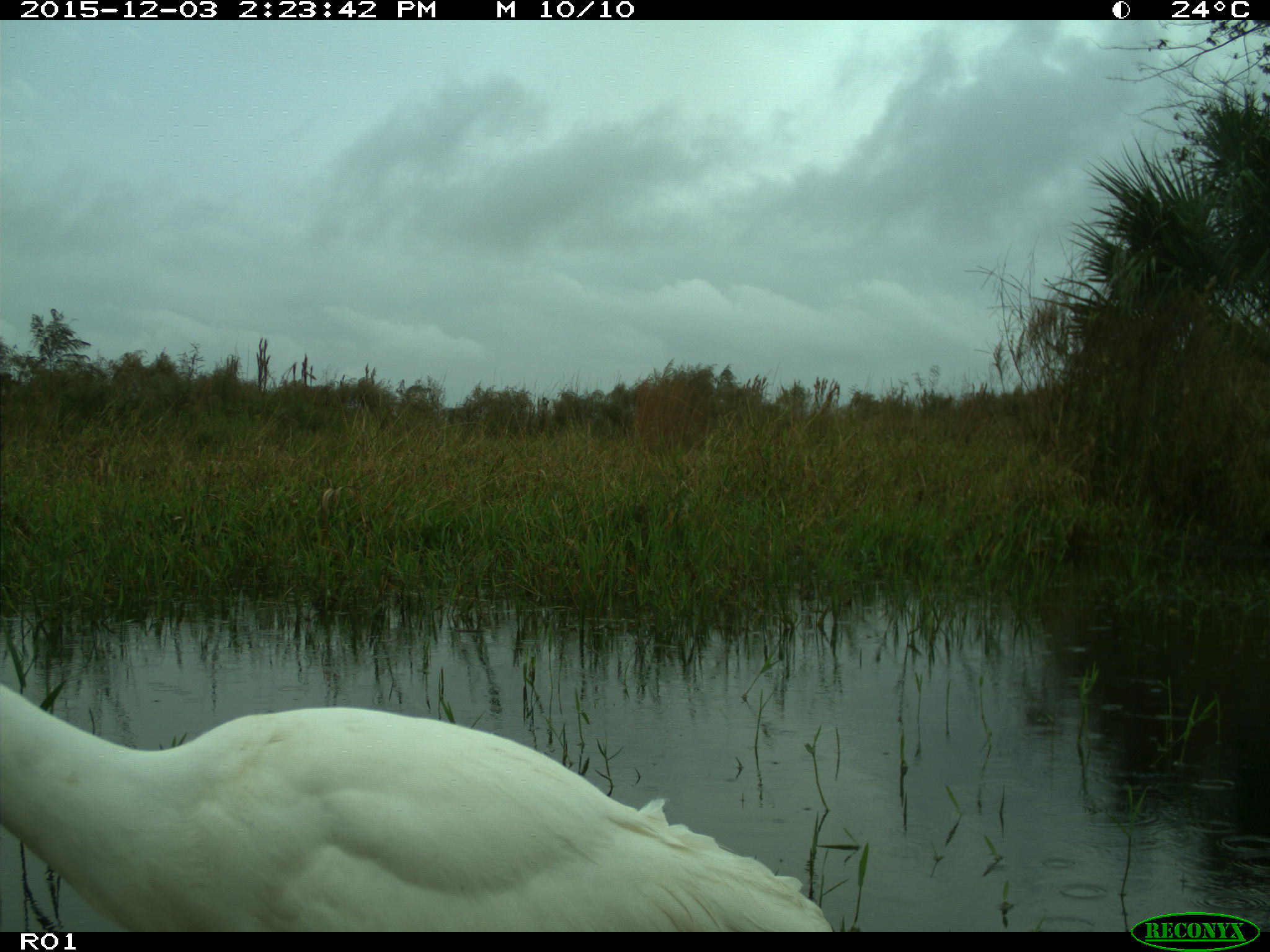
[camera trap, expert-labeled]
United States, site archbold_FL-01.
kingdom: Animalia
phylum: Chordata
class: Aves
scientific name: Aves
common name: birds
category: unidentified bird